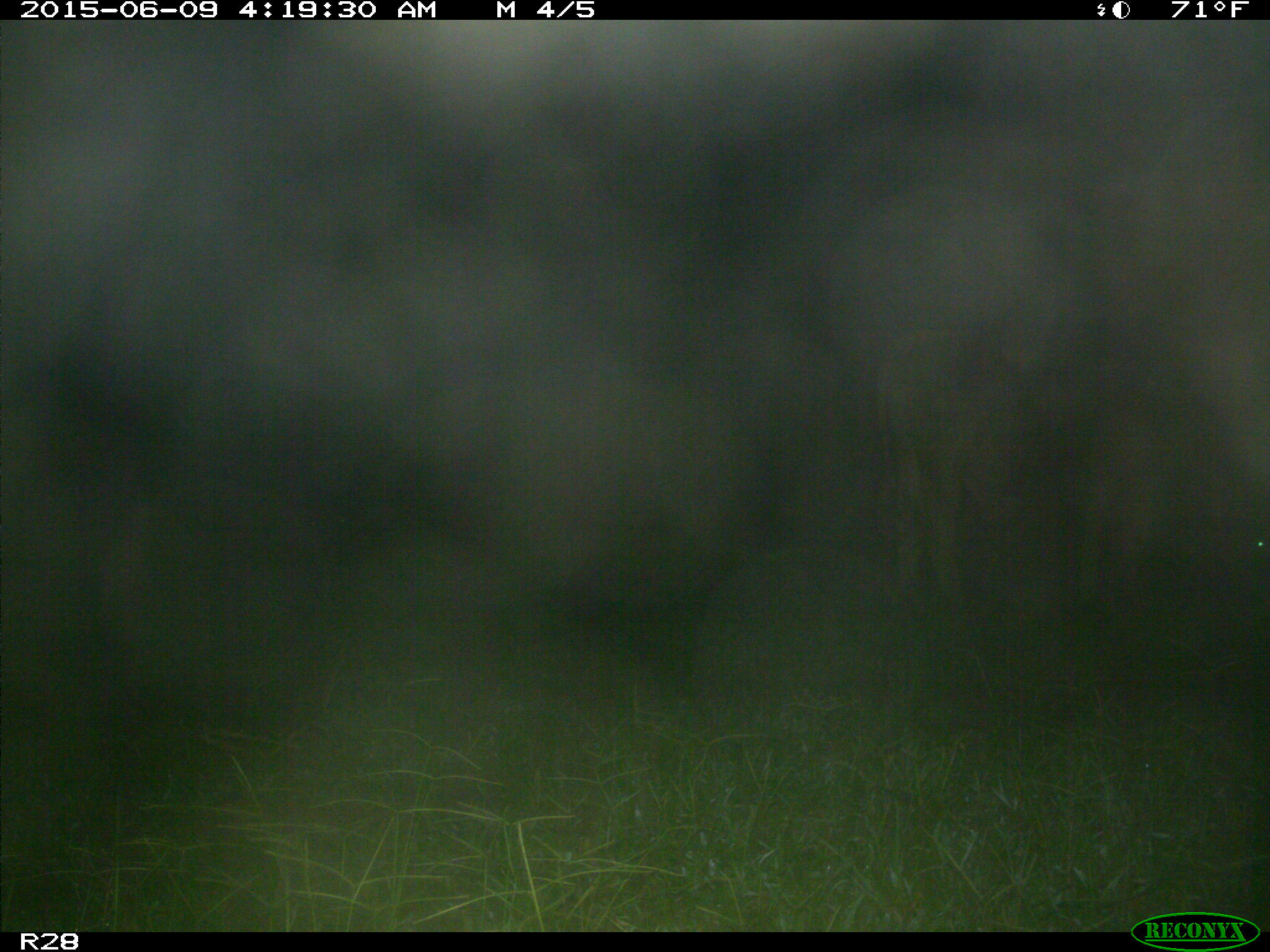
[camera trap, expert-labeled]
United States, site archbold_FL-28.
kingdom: Animalia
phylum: Chordata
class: Mammalia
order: Artiodactyla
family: Bovidae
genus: Bos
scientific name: Bos taurus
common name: domestic cow